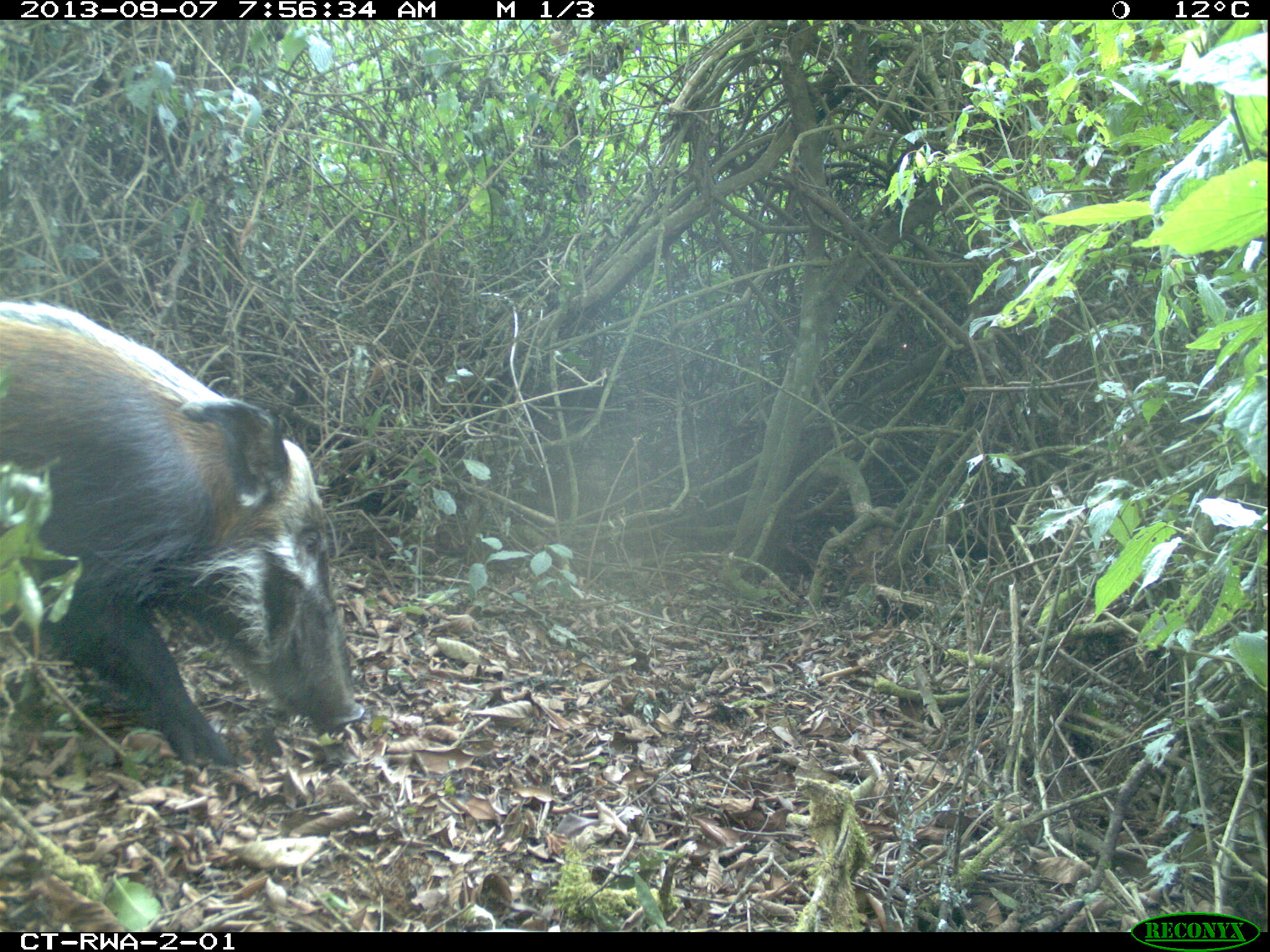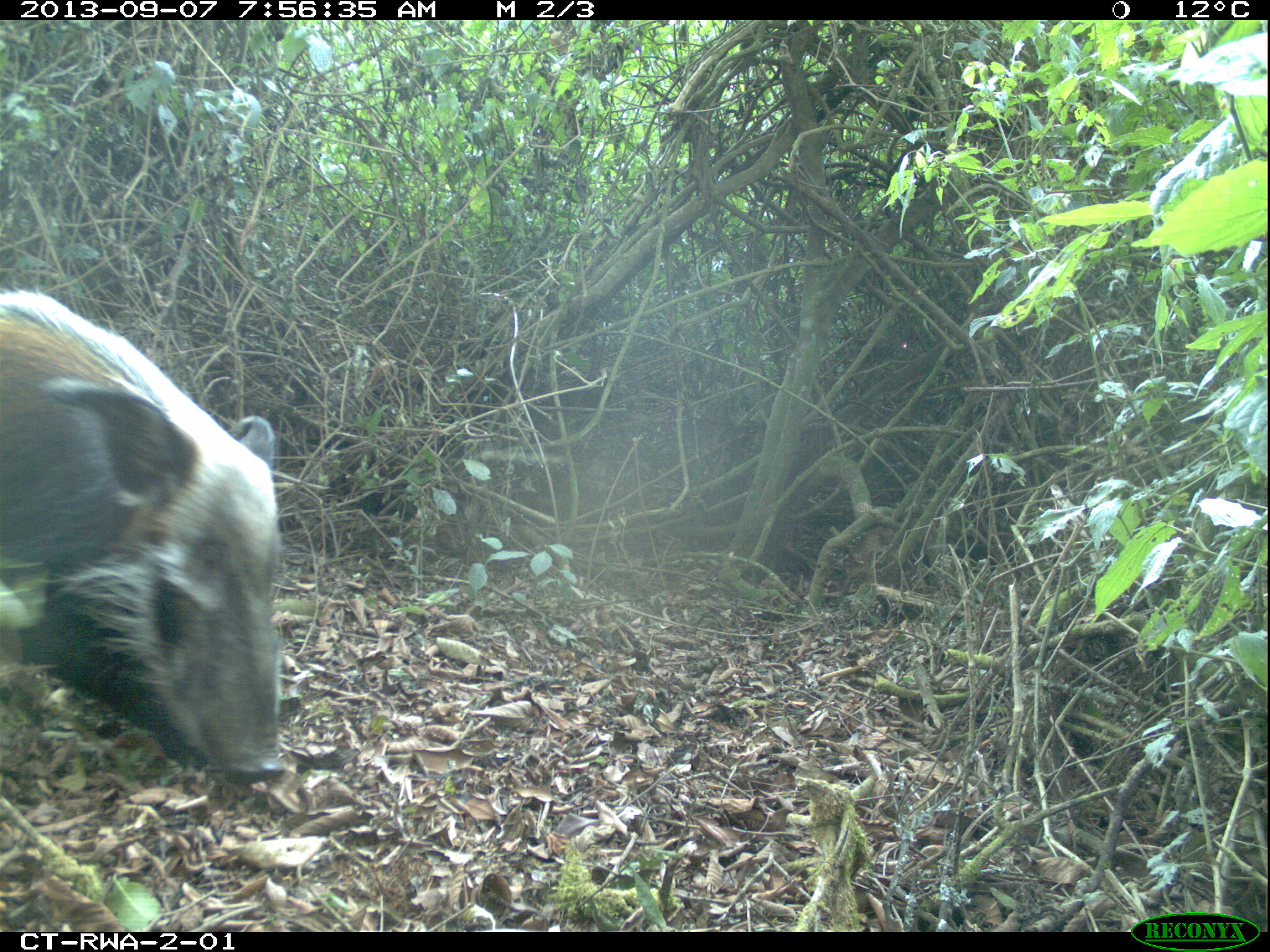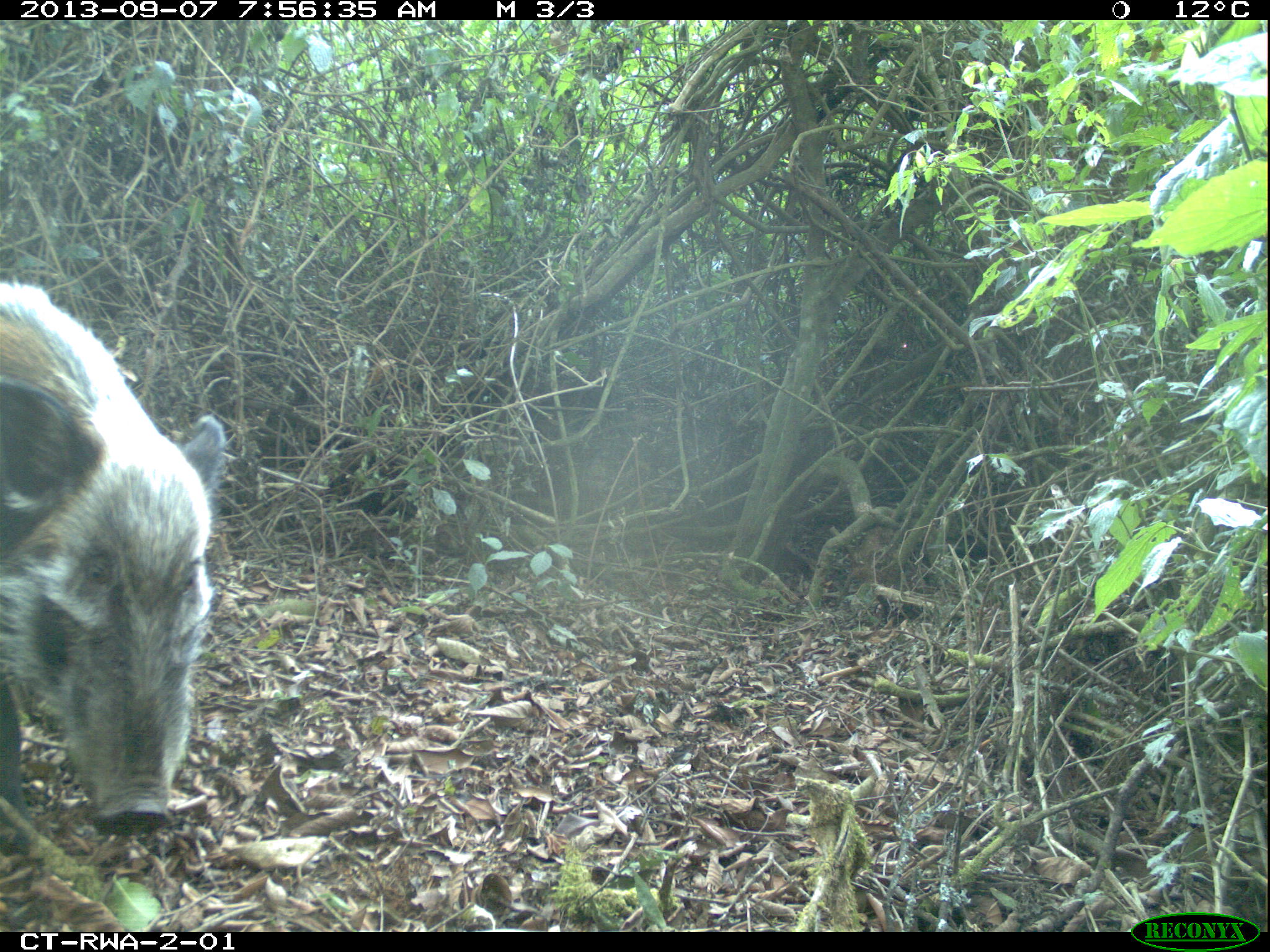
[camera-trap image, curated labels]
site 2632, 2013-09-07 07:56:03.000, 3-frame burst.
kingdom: Animalia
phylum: Chordata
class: Mammalia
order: Artiodactyla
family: Suidae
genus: Potamochoerus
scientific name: Potamochoerus larvatus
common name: bushpig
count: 4